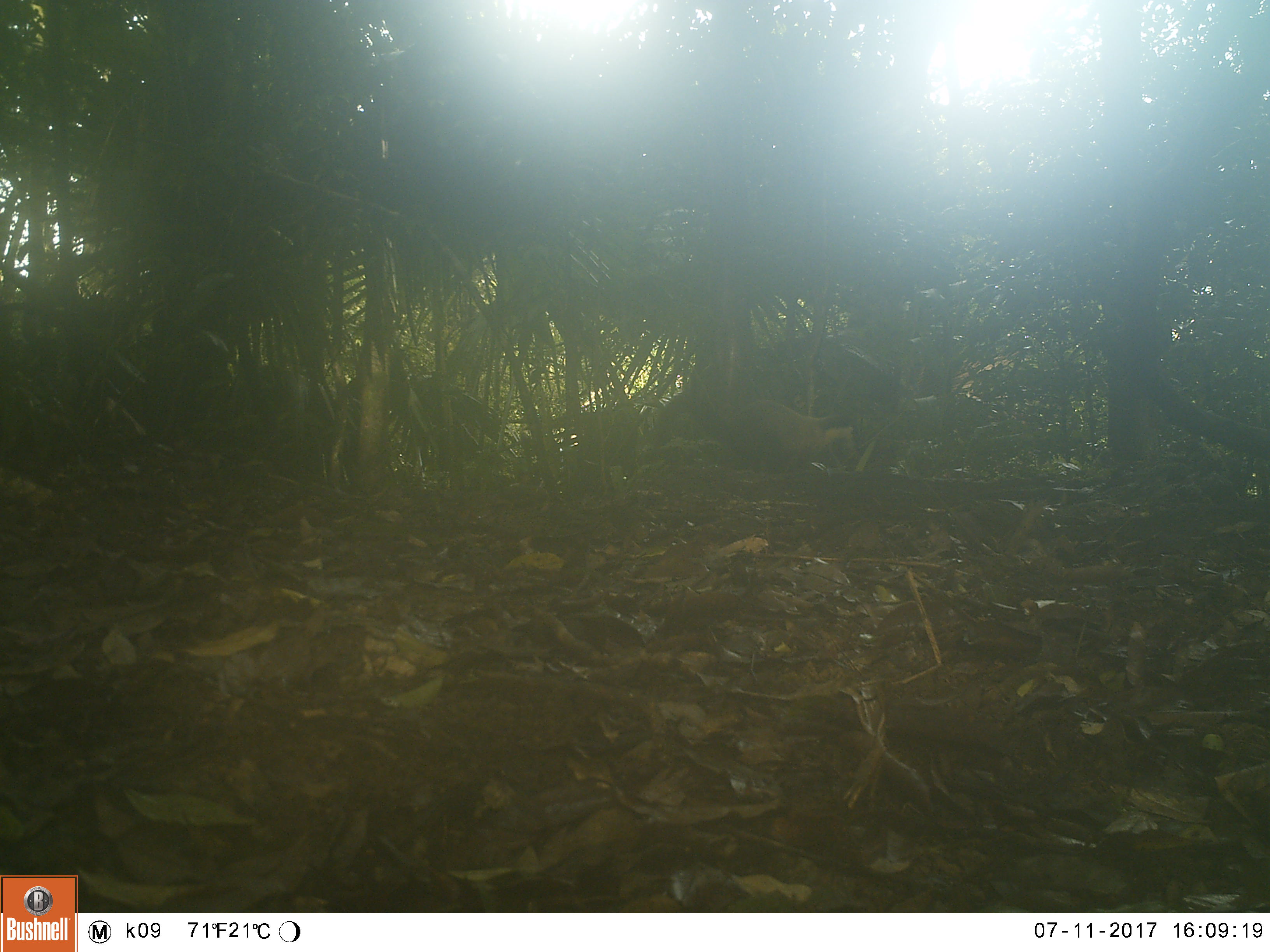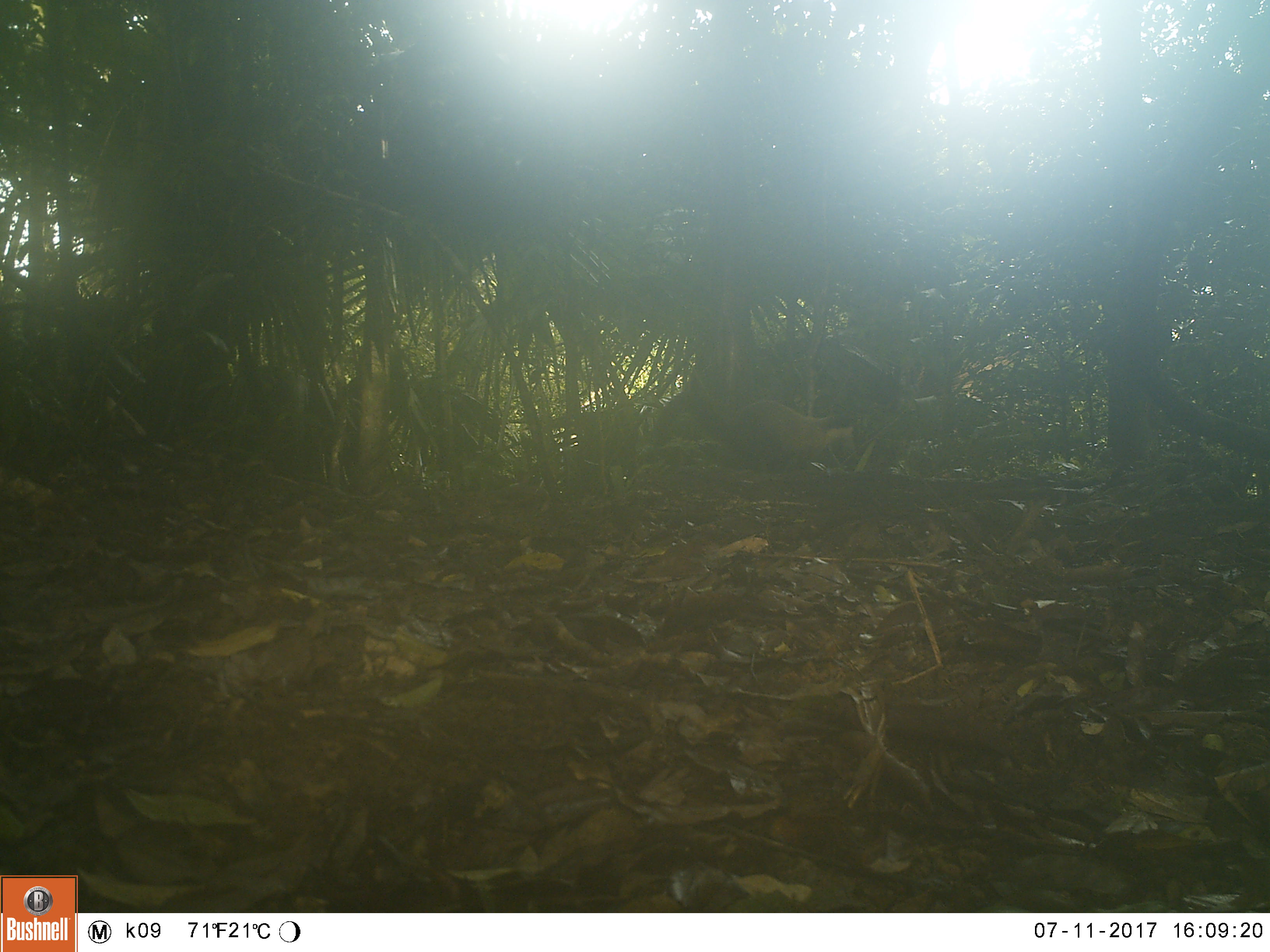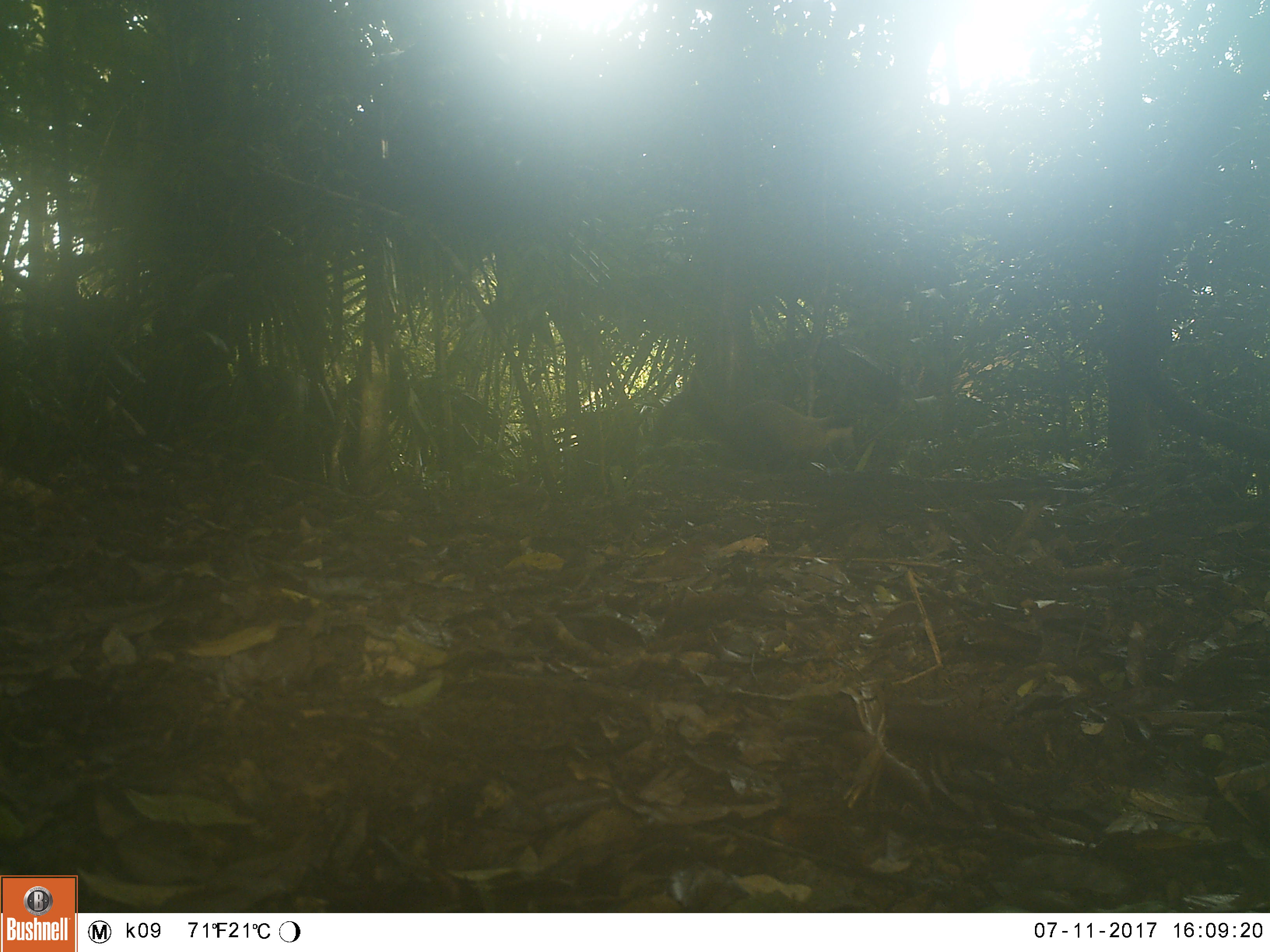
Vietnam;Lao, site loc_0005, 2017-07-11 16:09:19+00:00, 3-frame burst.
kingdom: Animalia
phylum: Chordata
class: Mammalia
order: Carnivora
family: Mustelidae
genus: Martes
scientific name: Martes flavigula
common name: yellow-throated marten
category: yellow throated marten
Yellow throated marten (yellow-throated marten) (Martes flavigula). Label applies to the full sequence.